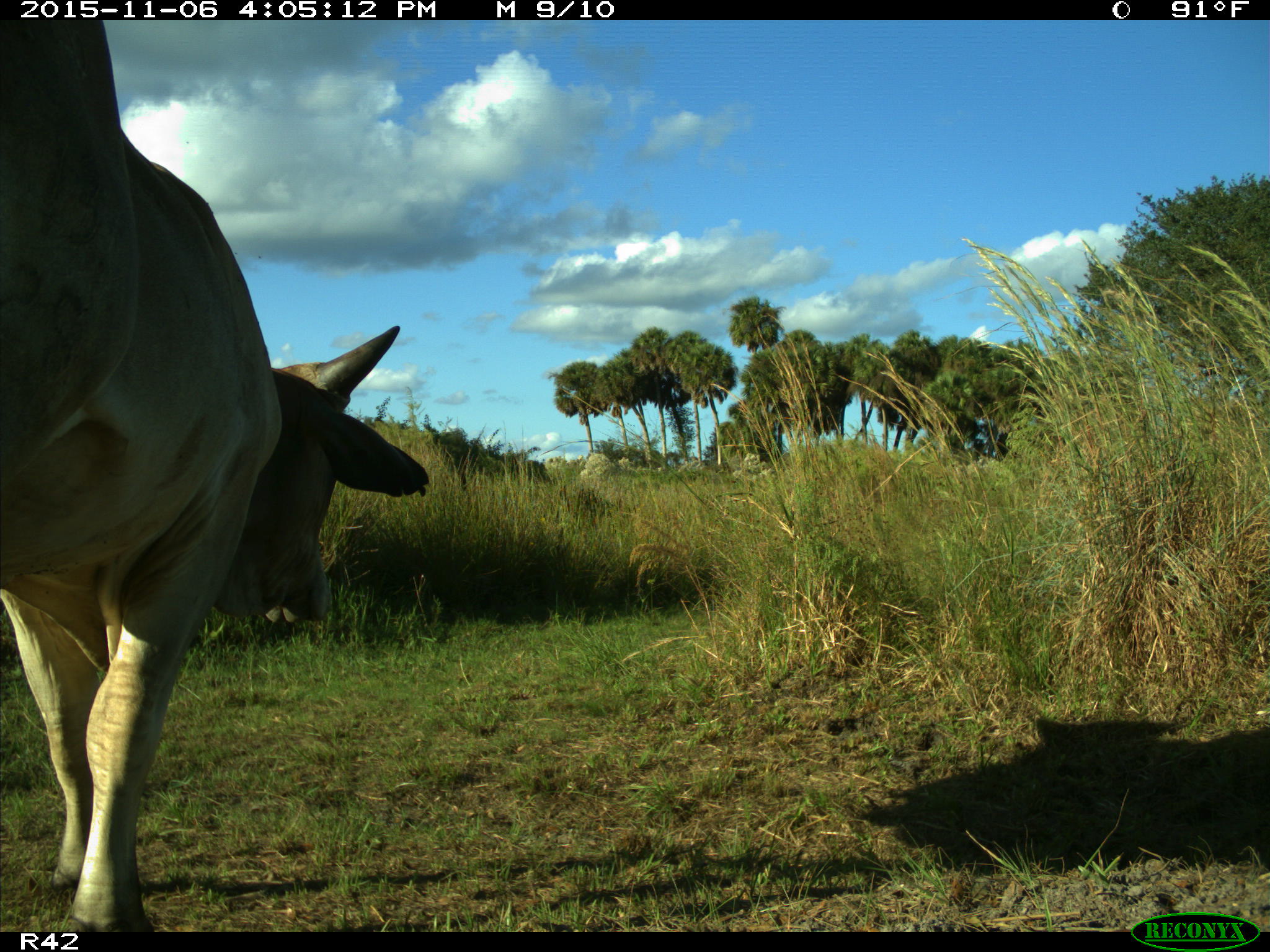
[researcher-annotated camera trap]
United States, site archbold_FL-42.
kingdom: Animalia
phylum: Chordata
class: Mammalia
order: Artiodactyla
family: Bovidae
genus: Bos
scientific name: Bos taurus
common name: domestic cow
Bos taurus (domestic cow).